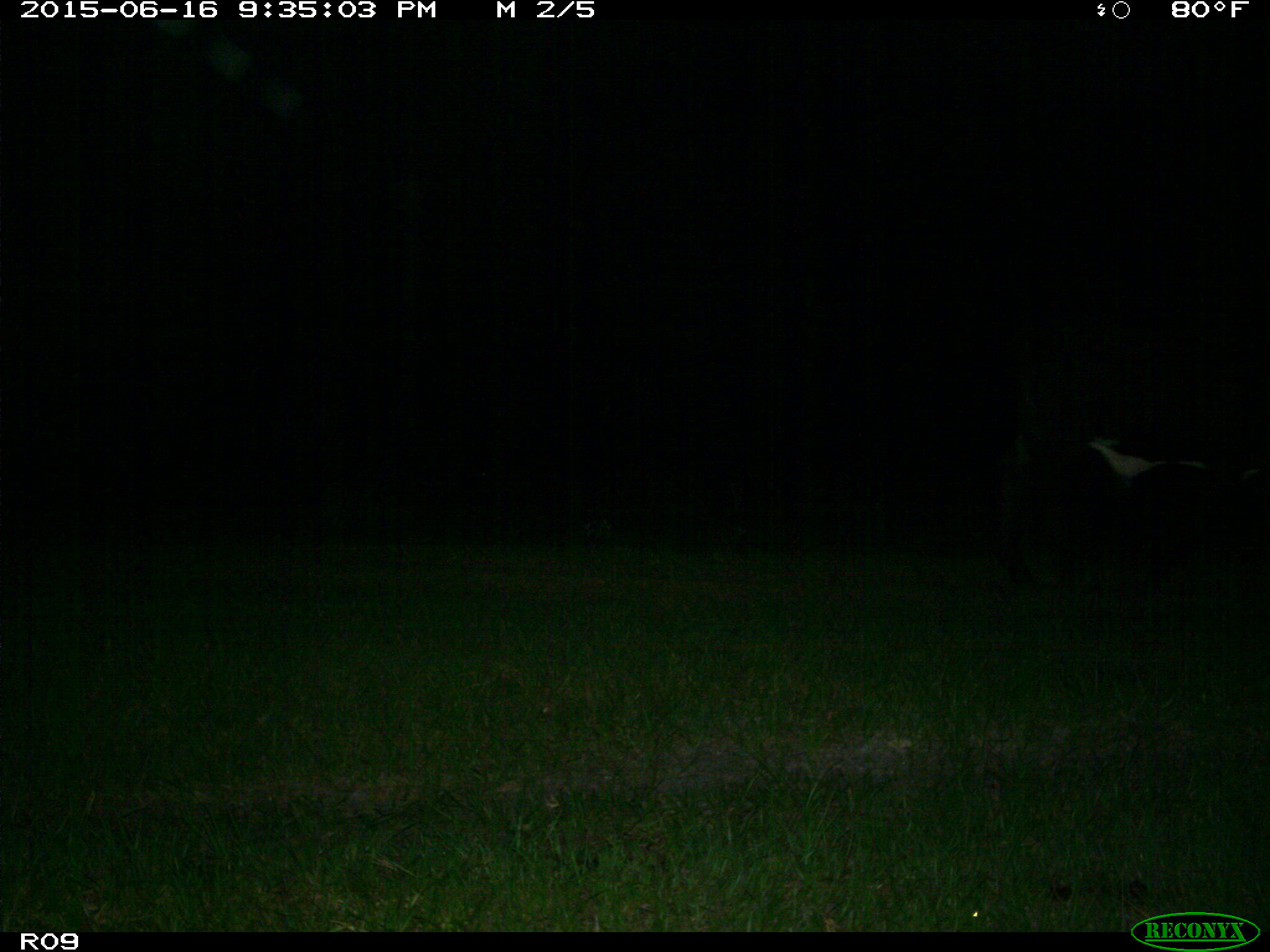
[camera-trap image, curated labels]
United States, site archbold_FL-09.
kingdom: Animalia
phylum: Chordata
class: Mammalia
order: Artiodactyla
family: Bovidae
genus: Bos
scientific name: Bos taurus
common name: domestic cow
Bos taurus (domestic cow).